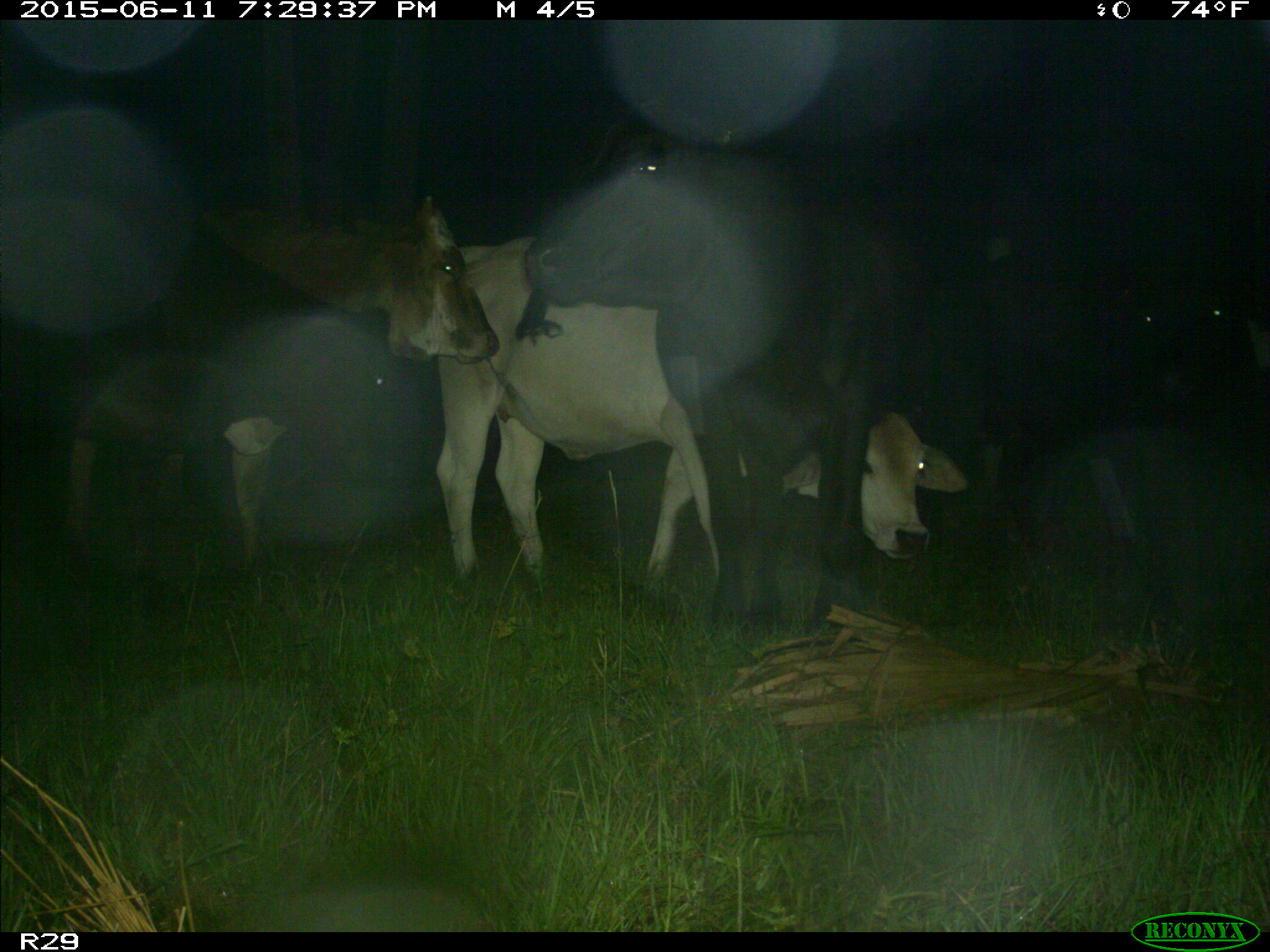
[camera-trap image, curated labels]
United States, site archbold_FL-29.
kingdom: Animalia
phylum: Chordata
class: Mammalia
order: Artiodactyla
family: Bovidae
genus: Bos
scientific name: Bos taurus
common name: domestic cow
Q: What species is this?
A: Bos taurus (domestic cow).